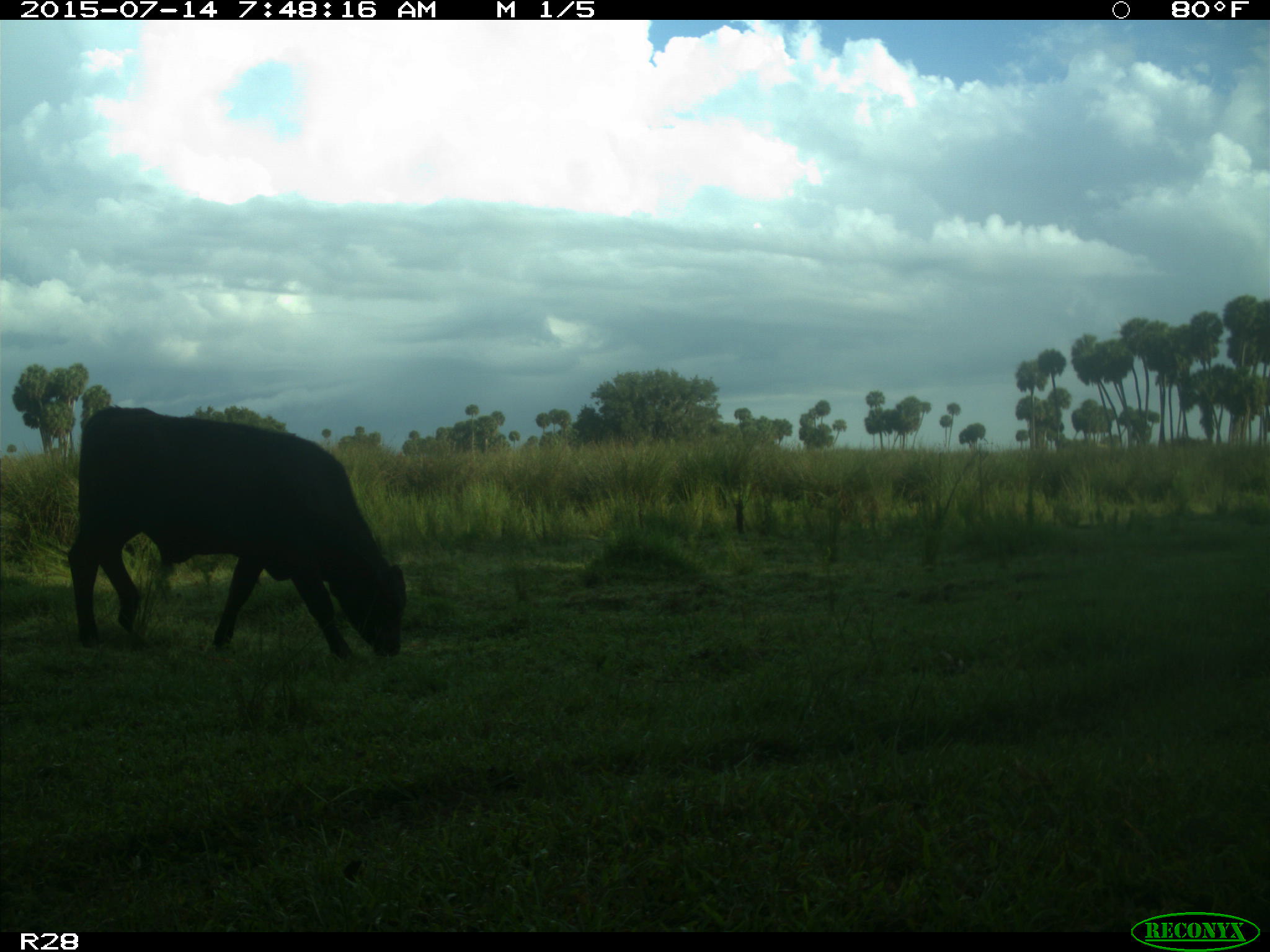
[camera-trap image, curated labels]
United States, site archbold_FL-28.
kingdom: Animalia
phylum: Chordata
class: Mammalia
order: Artiodactyla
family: Bovidae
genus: Bos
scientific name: Bos taurus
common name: domestic cow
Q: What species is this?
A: Bos taurus (domestic cow).